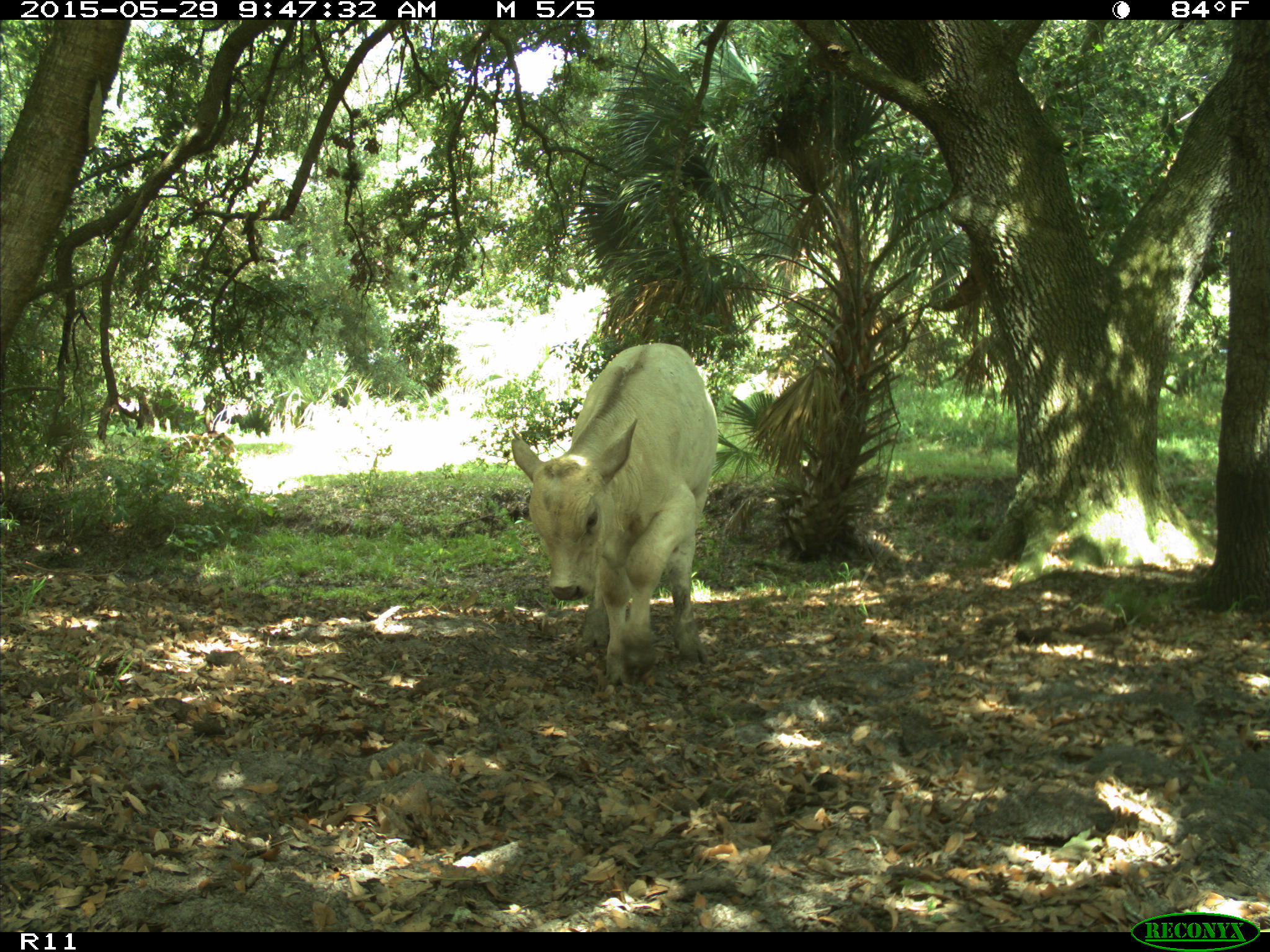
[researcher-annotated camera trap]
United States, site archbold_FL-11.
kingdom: Animalia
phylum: Chordata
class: Mammalia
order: Artiodactyla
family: Bovidae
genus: Bos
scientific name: Bos taurus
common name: domestic cow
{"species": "Bos taurus (domestic cow)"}